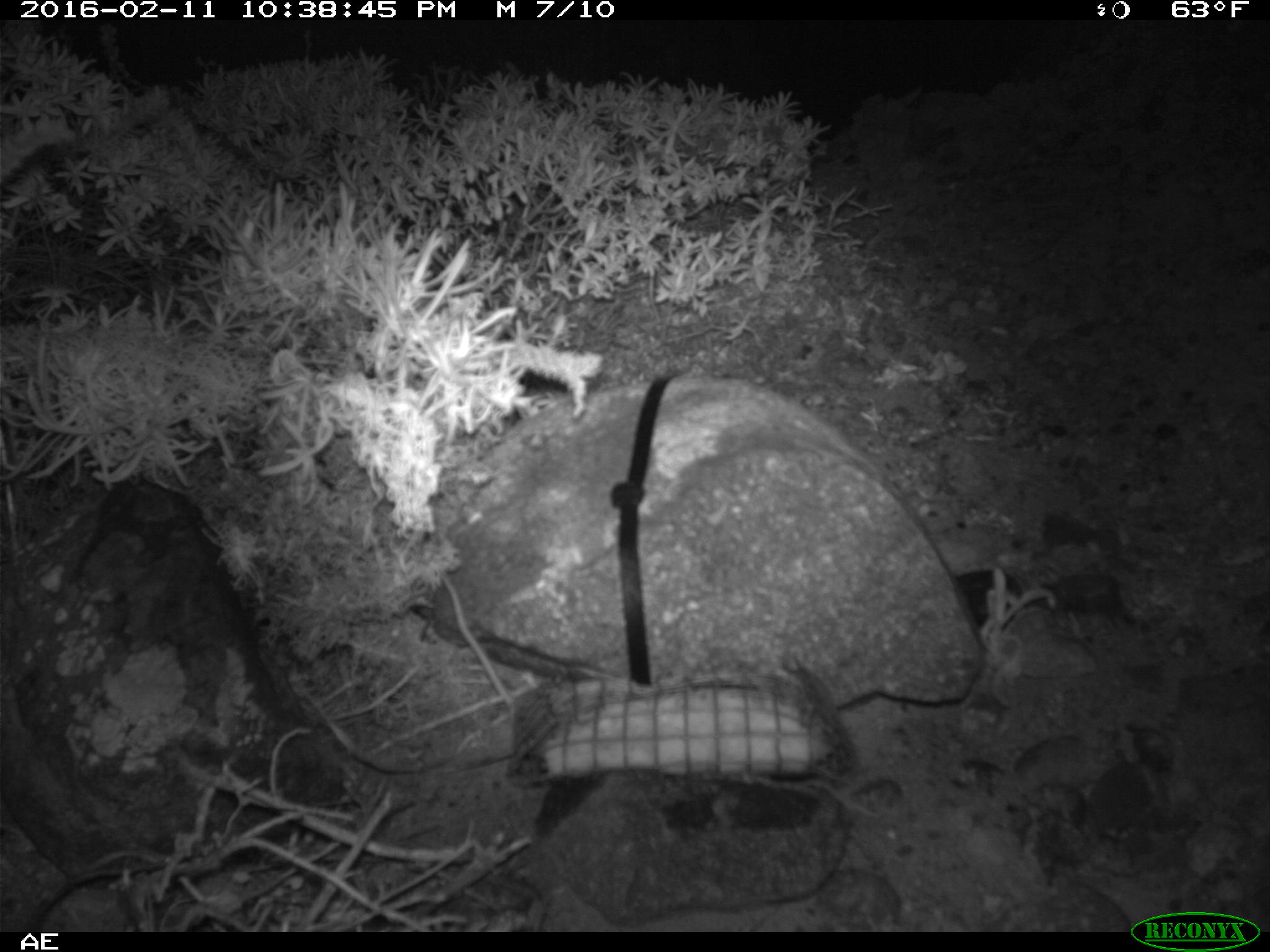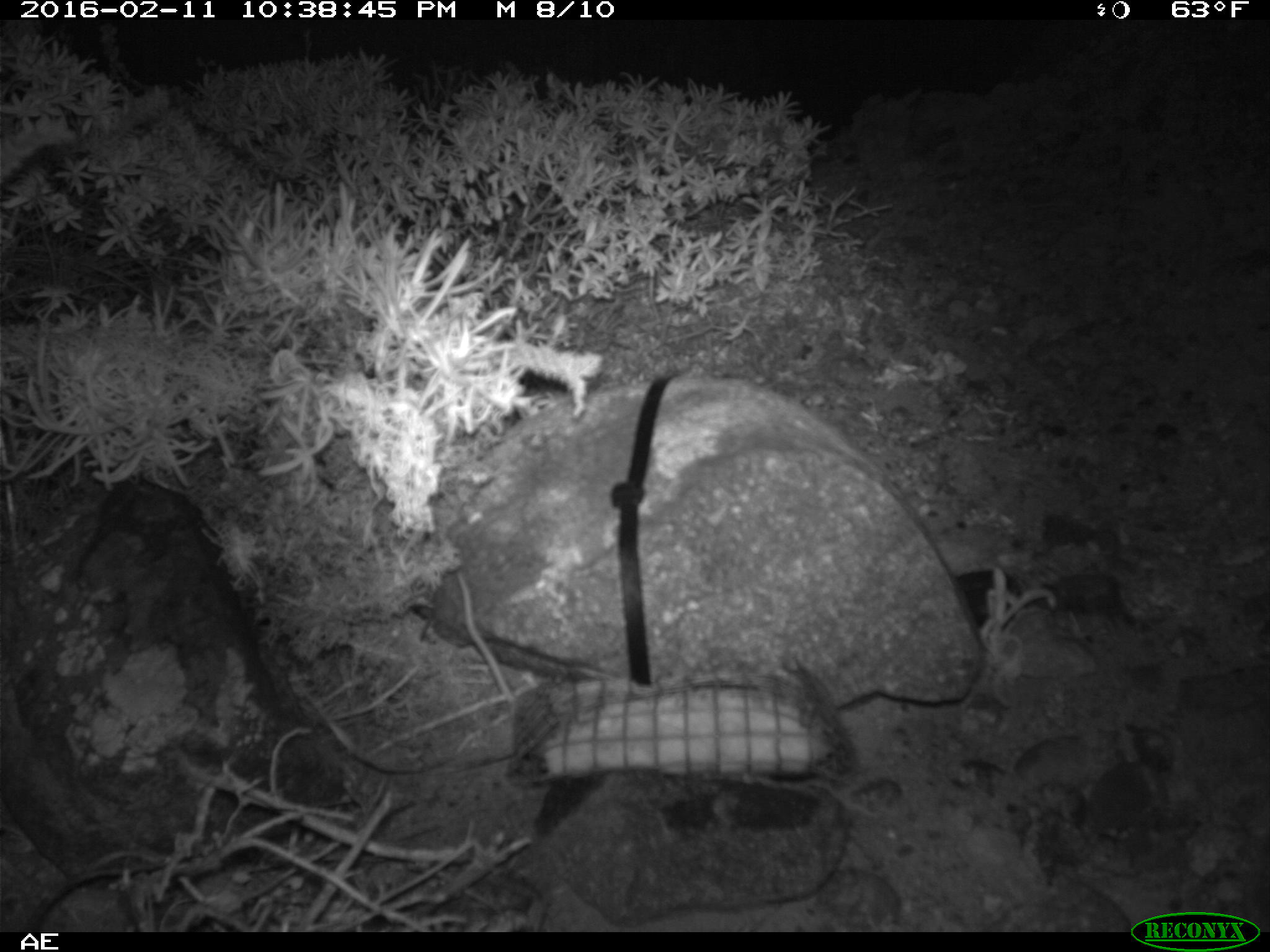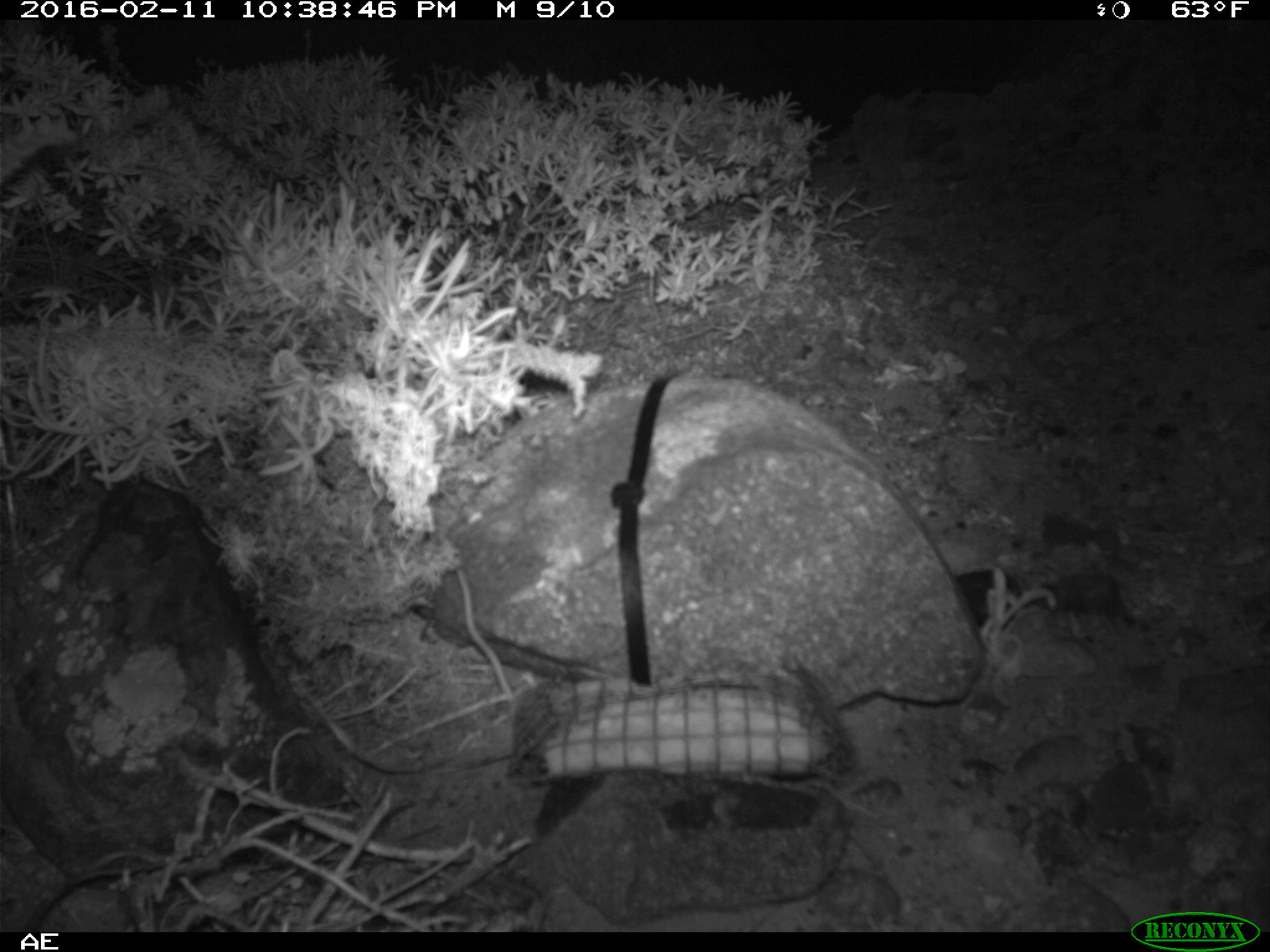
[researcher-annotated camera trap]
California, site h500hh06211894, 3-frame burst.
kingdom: Animalia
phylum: Chordata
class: Mammalia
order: Rodentia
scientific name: Rodentia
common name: rodent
Rodent (Rodentia).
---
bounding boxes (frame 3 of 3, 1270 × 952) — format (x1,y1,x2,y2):
rodent: (450,563,527,734)